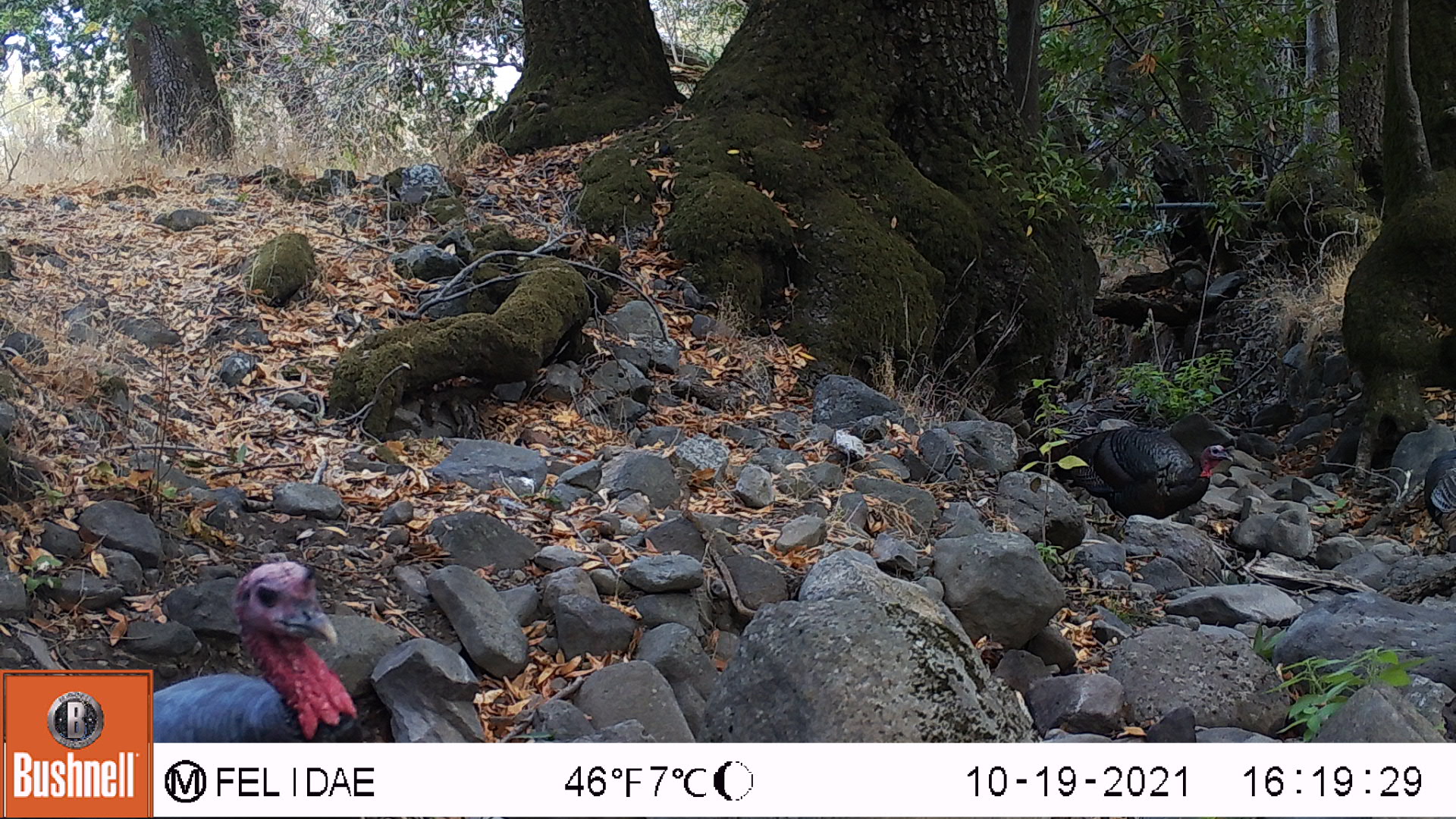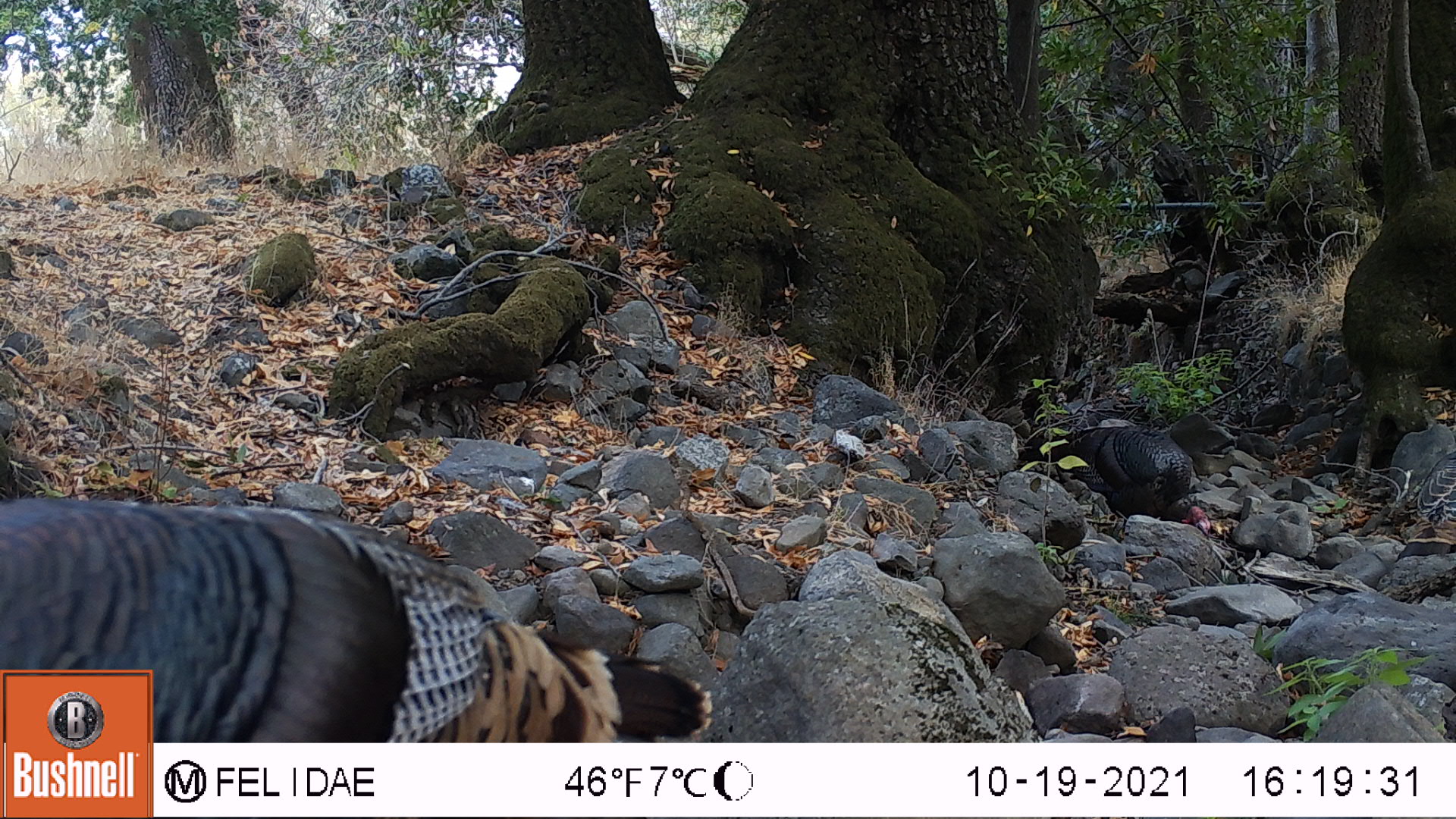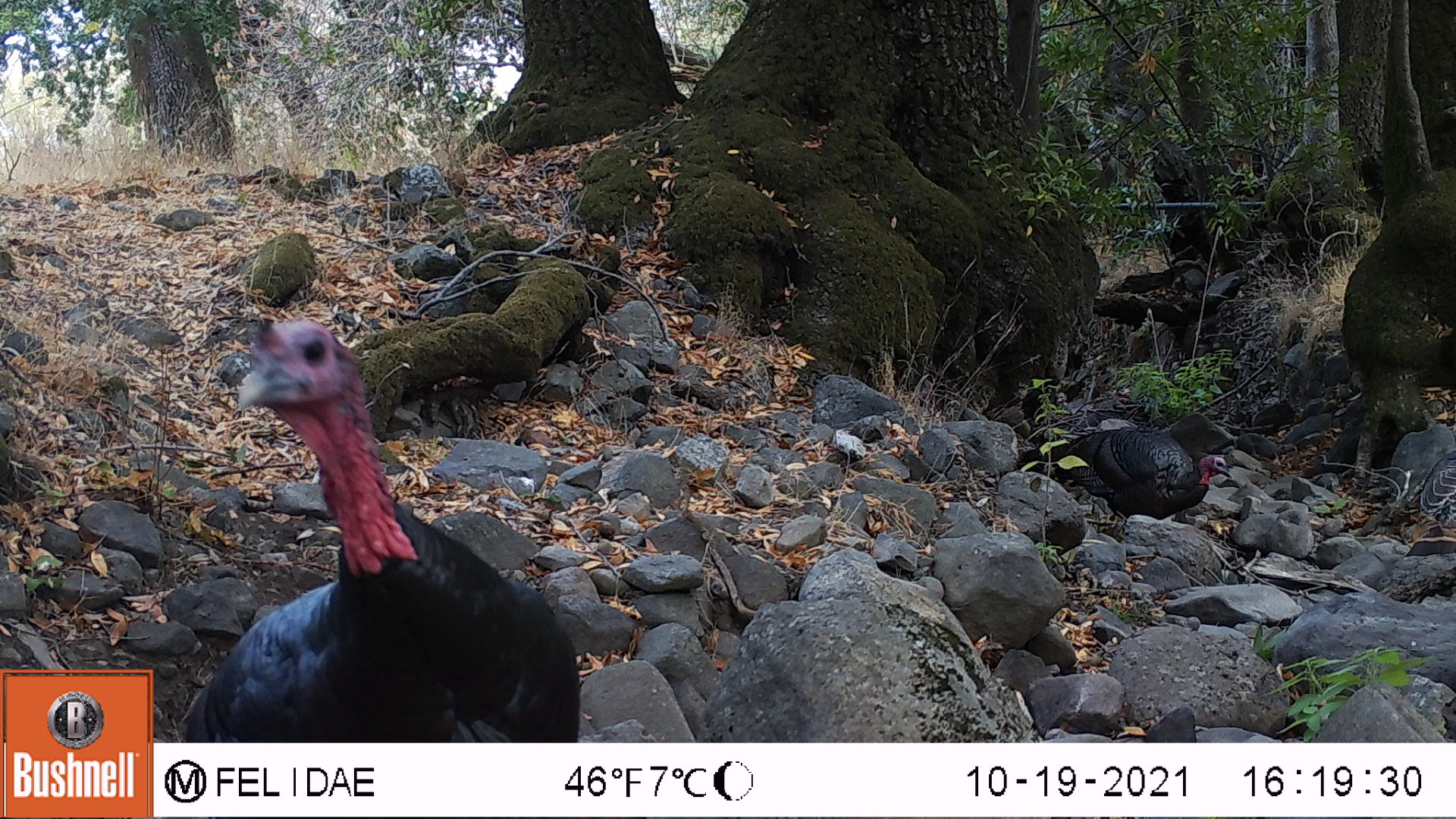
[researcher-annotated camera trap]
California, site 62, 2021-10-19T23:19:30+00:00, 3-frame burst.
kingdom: Animalia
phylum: Chordata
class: Aves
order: Galliformes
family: Phasianidae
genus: Meleagris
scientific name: Meleagris gallopavo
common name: turkey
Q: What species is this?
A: Turkey (Meleagris gallopavo).